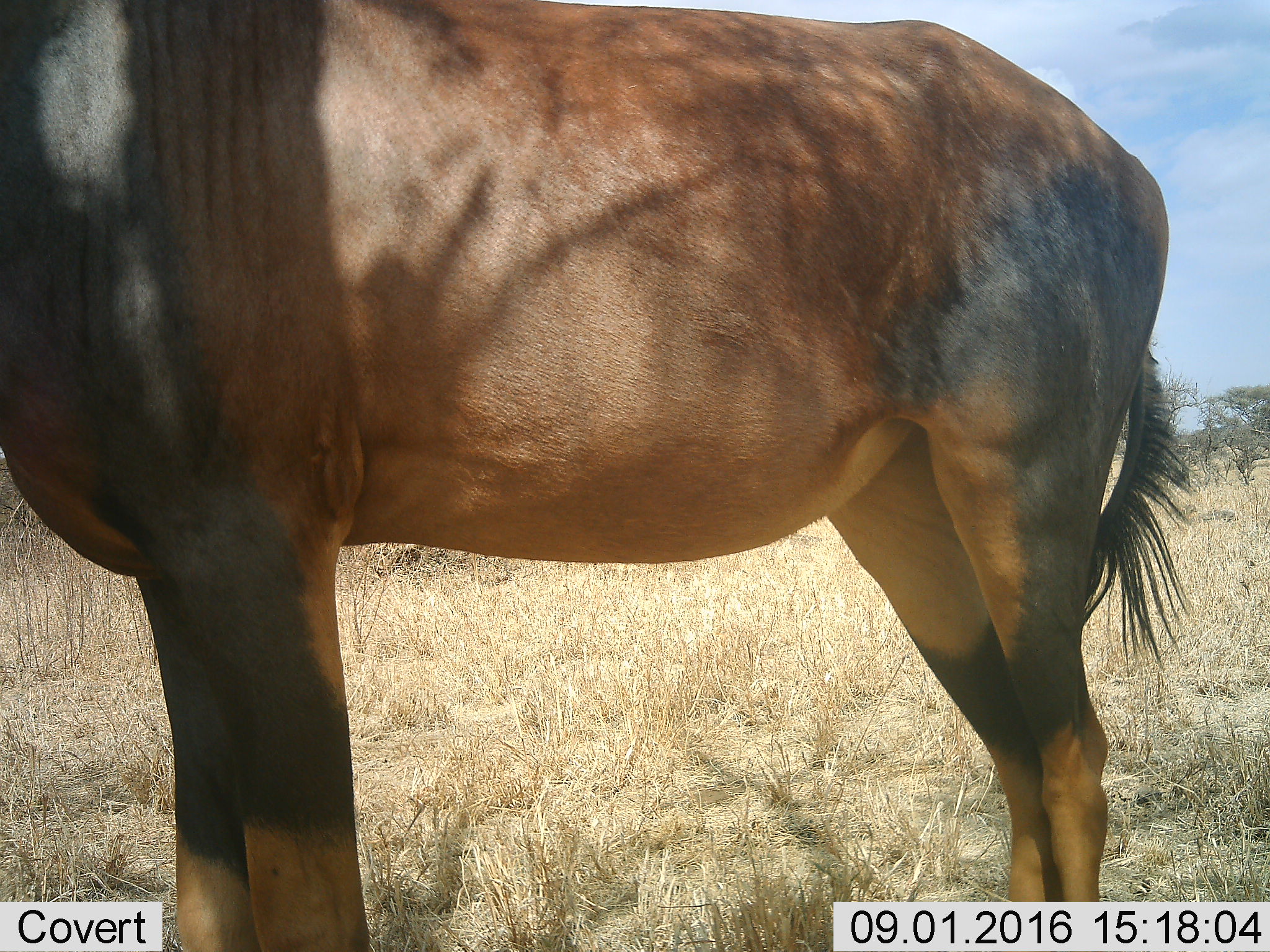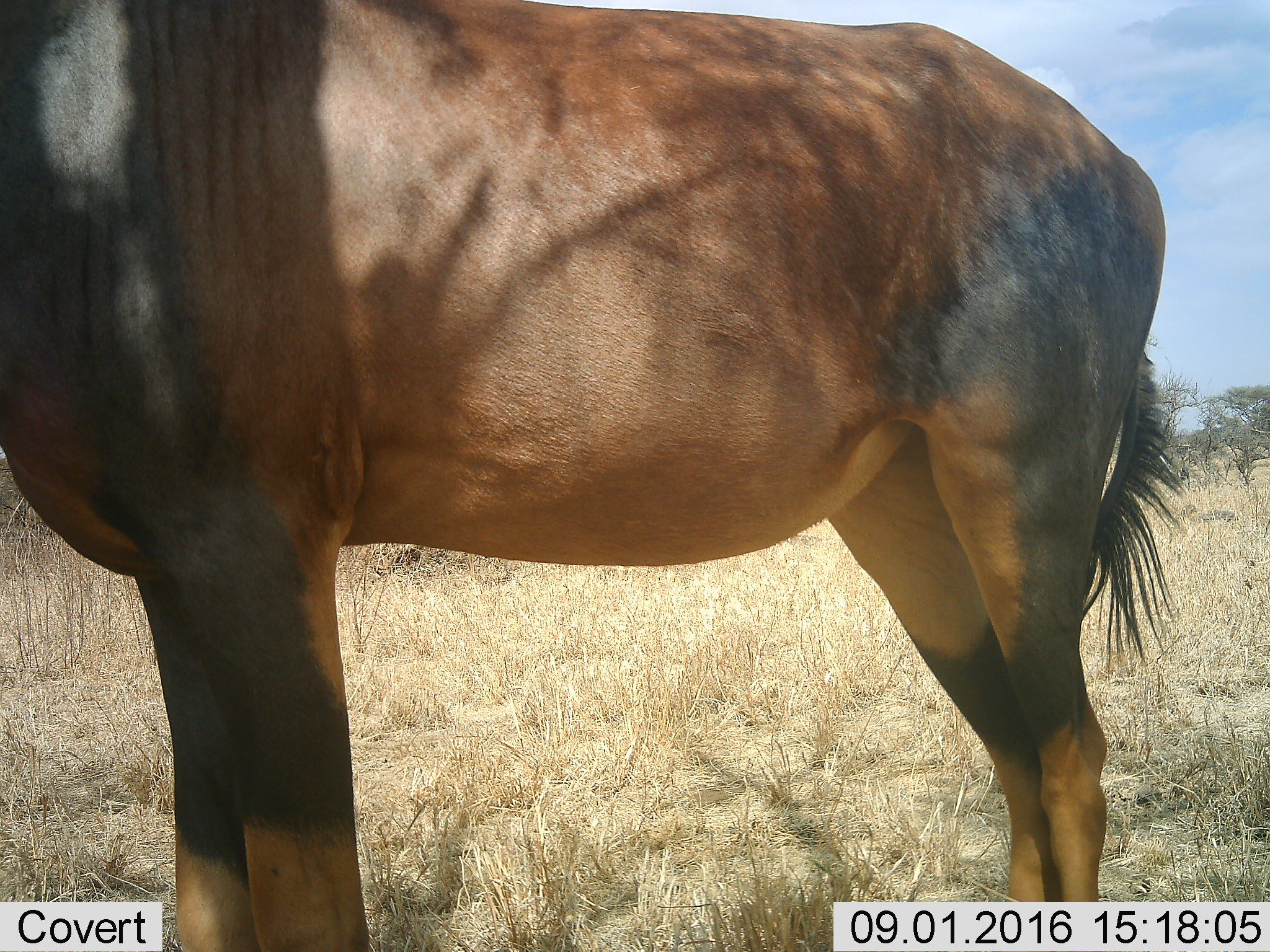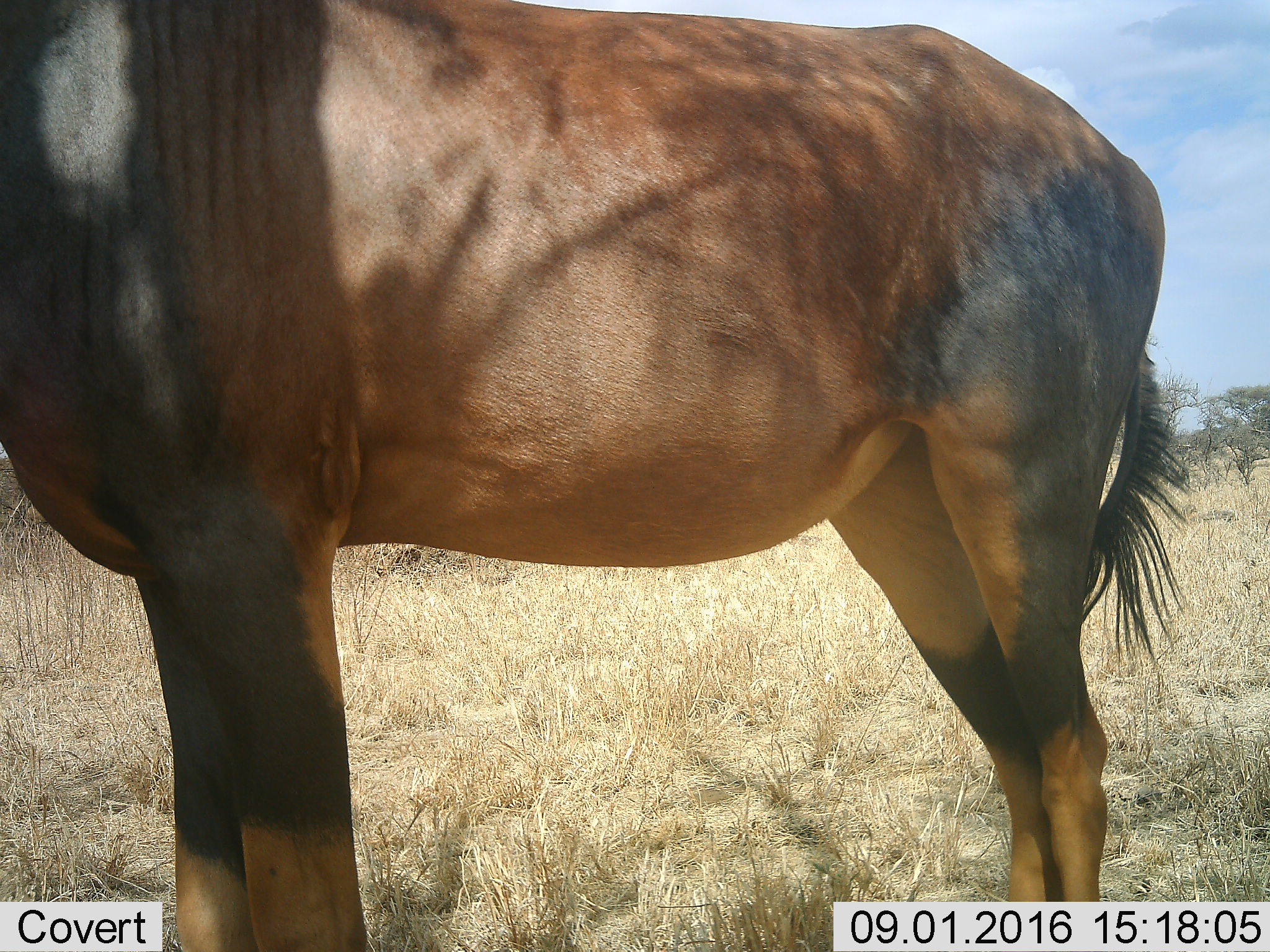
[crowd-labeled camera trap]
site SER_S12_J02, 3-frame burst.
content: unidentified animal